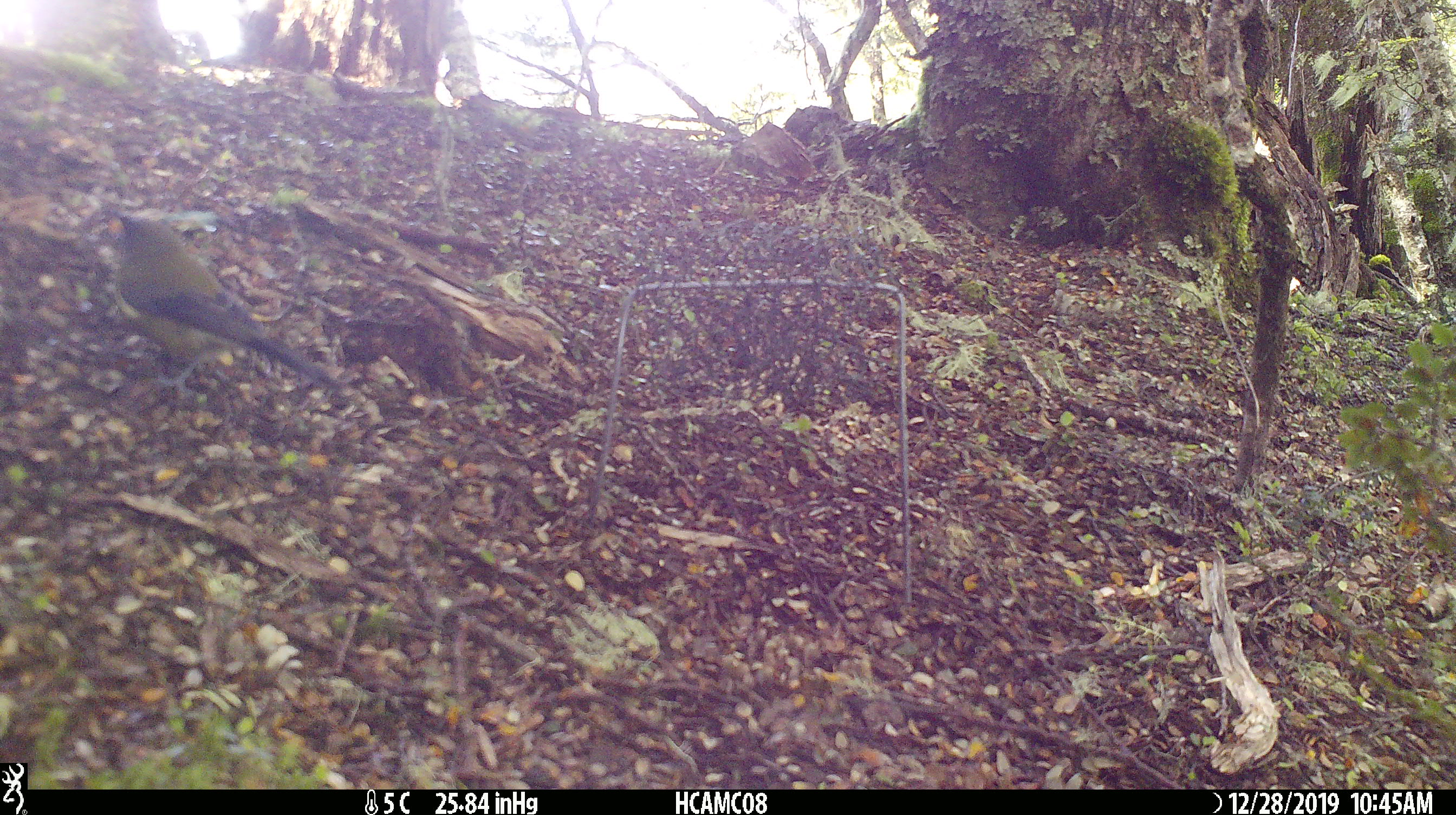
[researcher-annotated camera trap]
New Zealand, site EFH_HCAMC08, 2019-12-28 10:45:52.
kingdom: Animalia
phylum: Chordata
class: Aves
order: Passeriformes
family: Meliphagidae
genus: Anthornis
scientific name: Anthornis melanura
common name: new zealand bellbird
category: bellbird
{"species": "bellbird (new zealand bellbird) (Anthornis melanura)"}